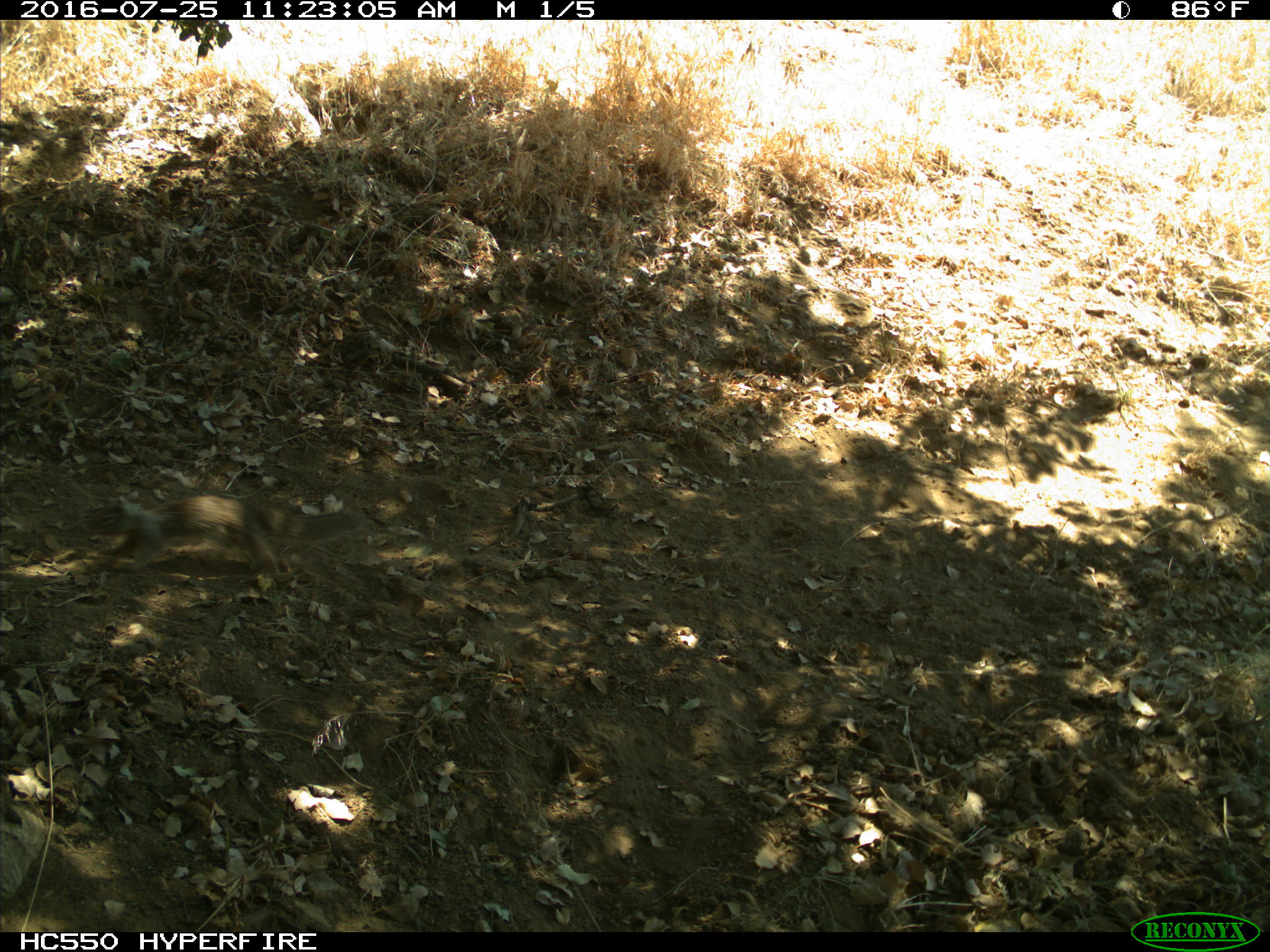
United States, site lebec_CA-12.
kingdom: Animalia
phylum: Chordata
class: Mammalia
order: Rodentia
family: Sciuridae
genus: Otospermophilus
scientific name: Otospermophilus beecheyi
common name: california ground squirrel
Otospermophilus beecheyi (california ground squirrel).